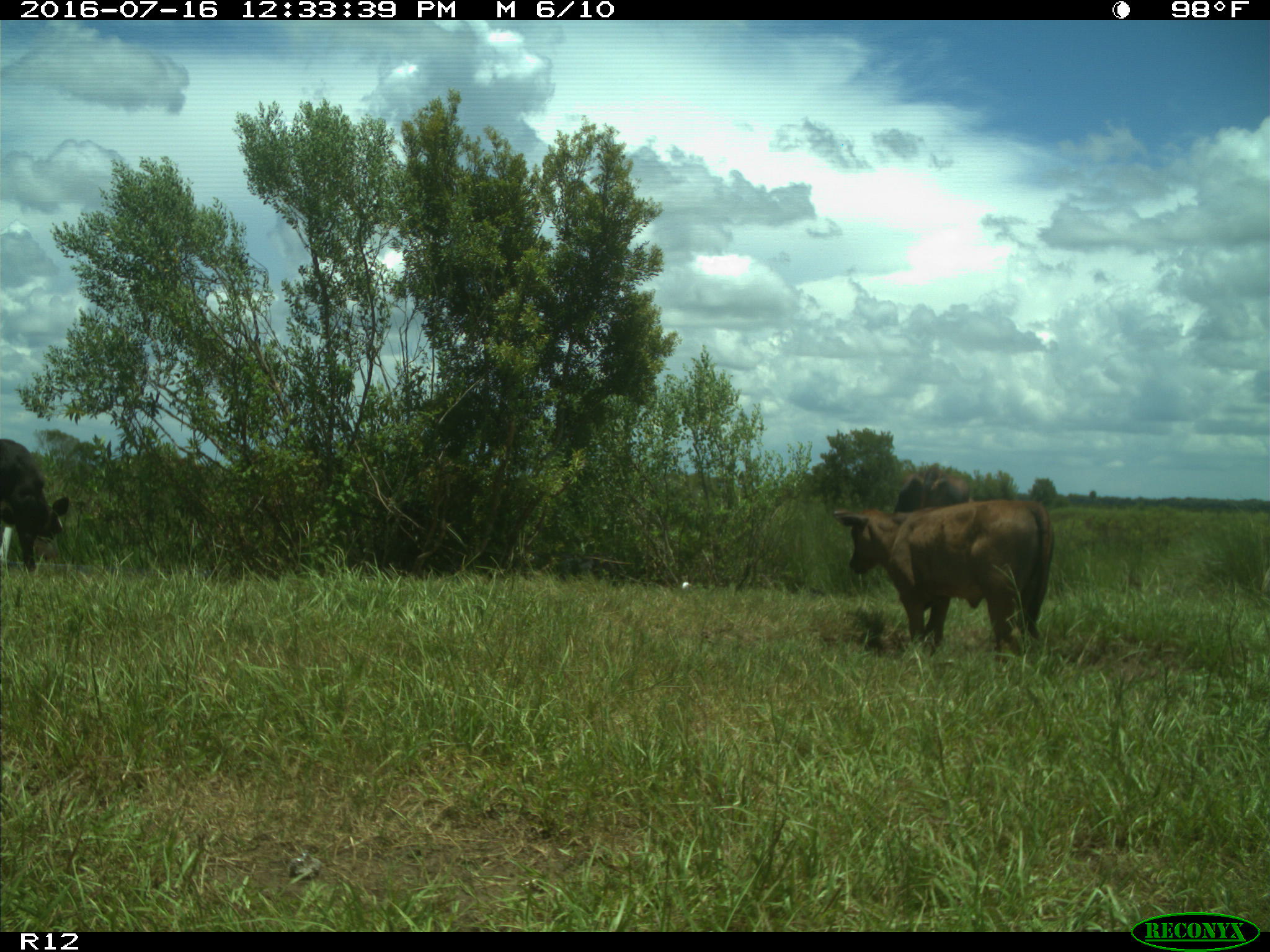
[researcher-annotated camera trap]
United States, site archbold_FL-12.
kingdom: Animalia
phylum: Chordata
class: Mammalia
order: Artiodactyla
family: Bovidae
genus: Bos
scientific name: Bos taurus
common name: domestic cow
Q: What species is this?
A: Bos taurus (domestic cow).